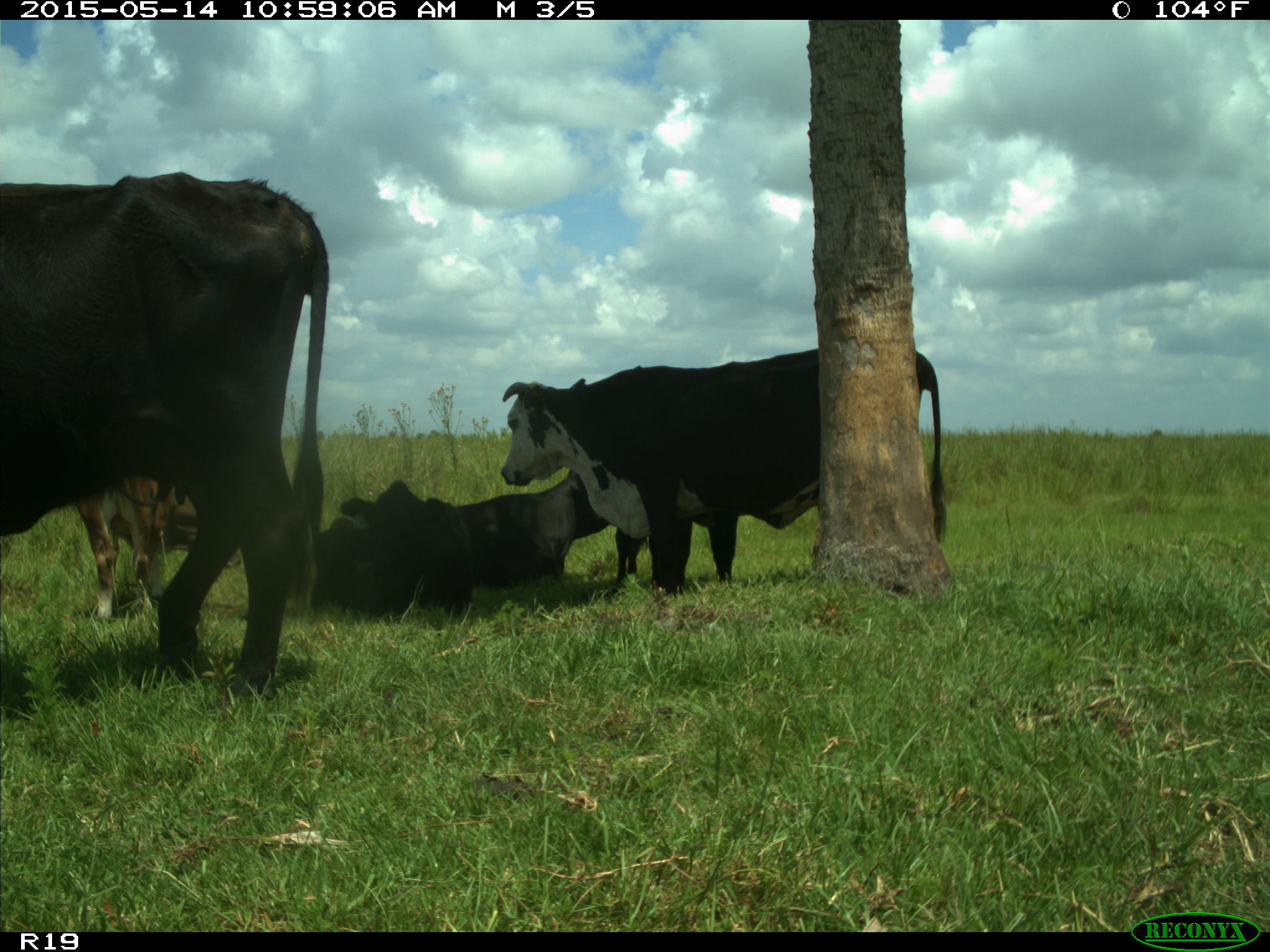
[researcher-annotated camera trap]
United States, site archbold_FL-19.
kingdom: Animalia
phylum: Chordata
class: Mammalia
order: Artiodactyla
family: Bovidae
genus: Bos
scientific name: Bos taurus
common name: domestic cow